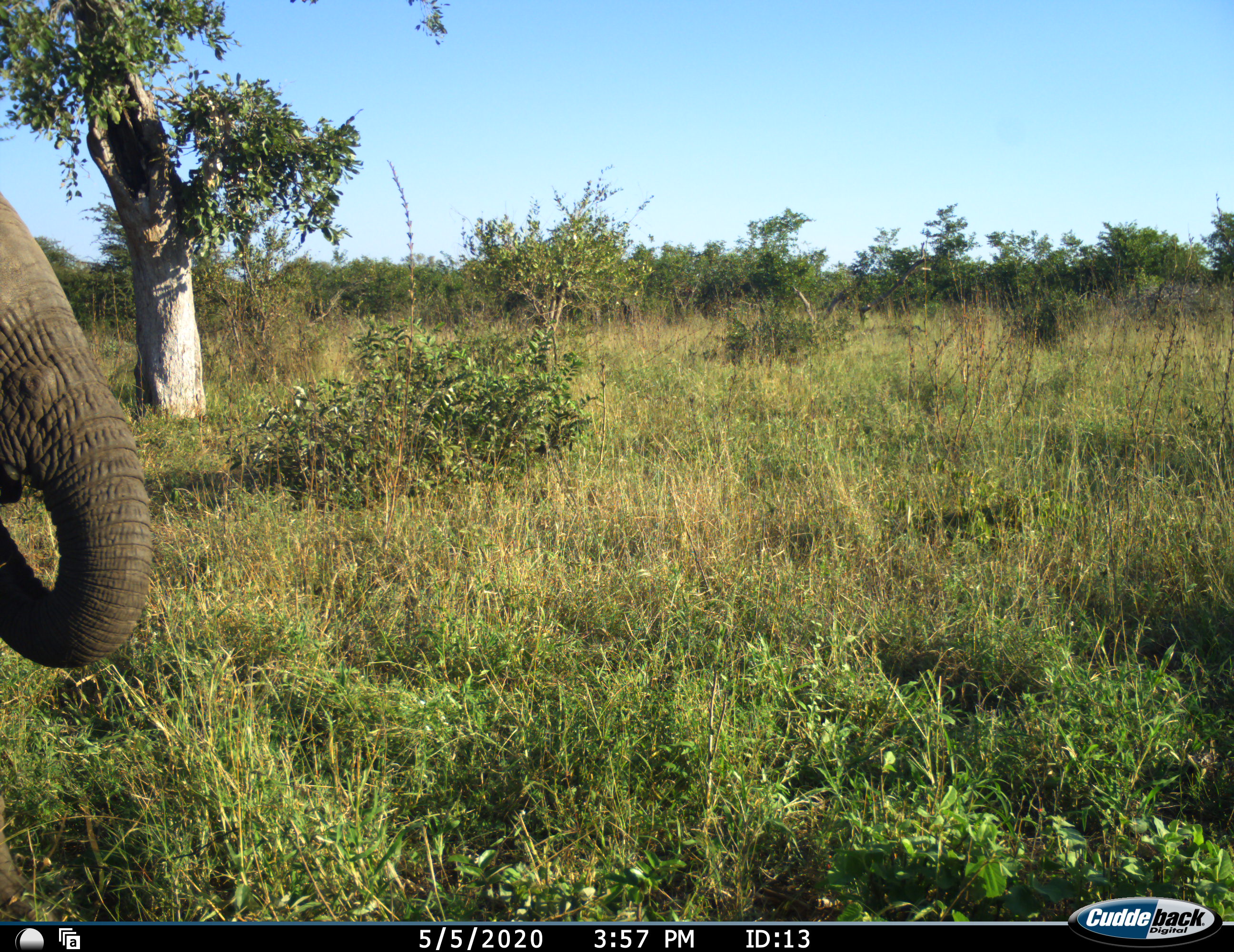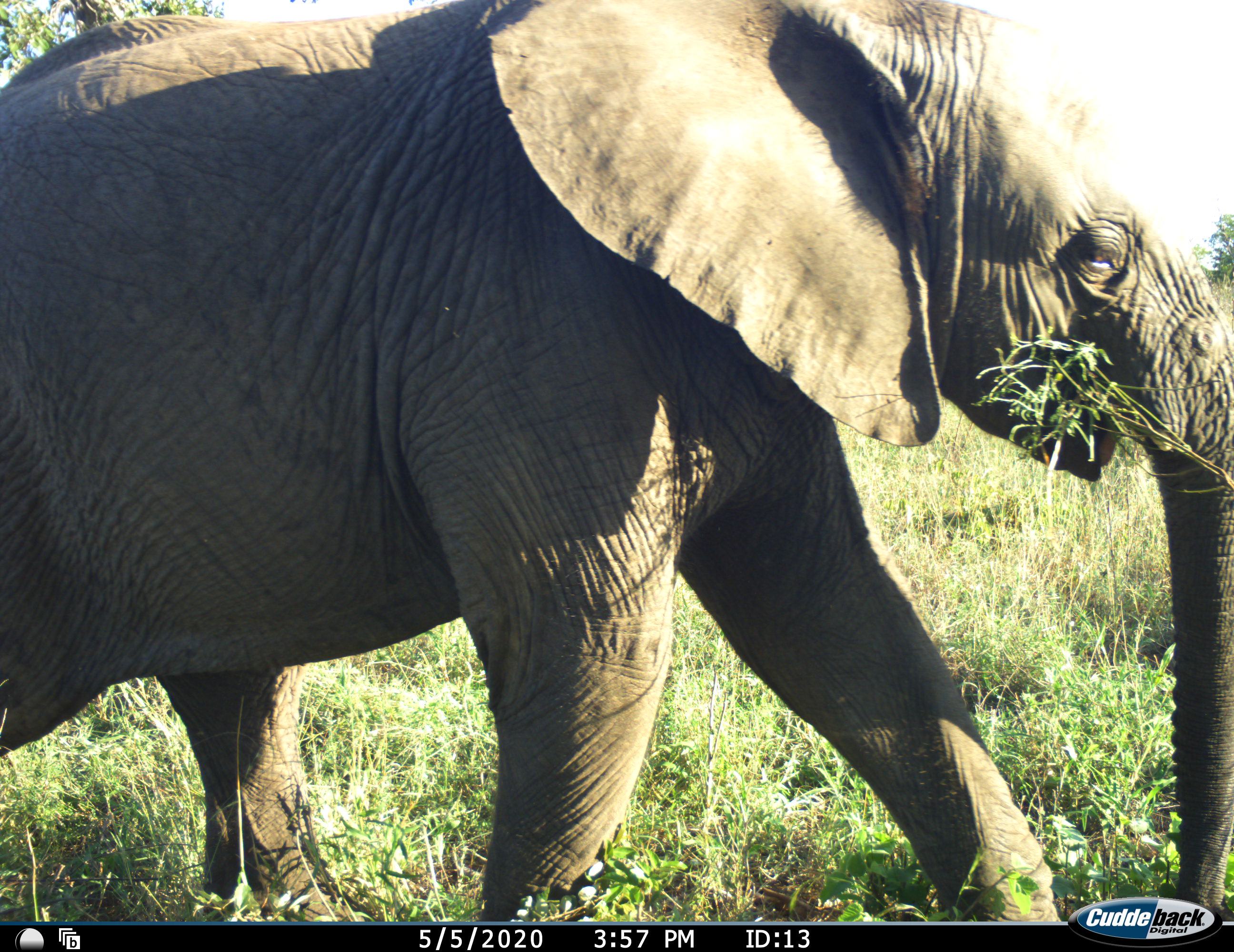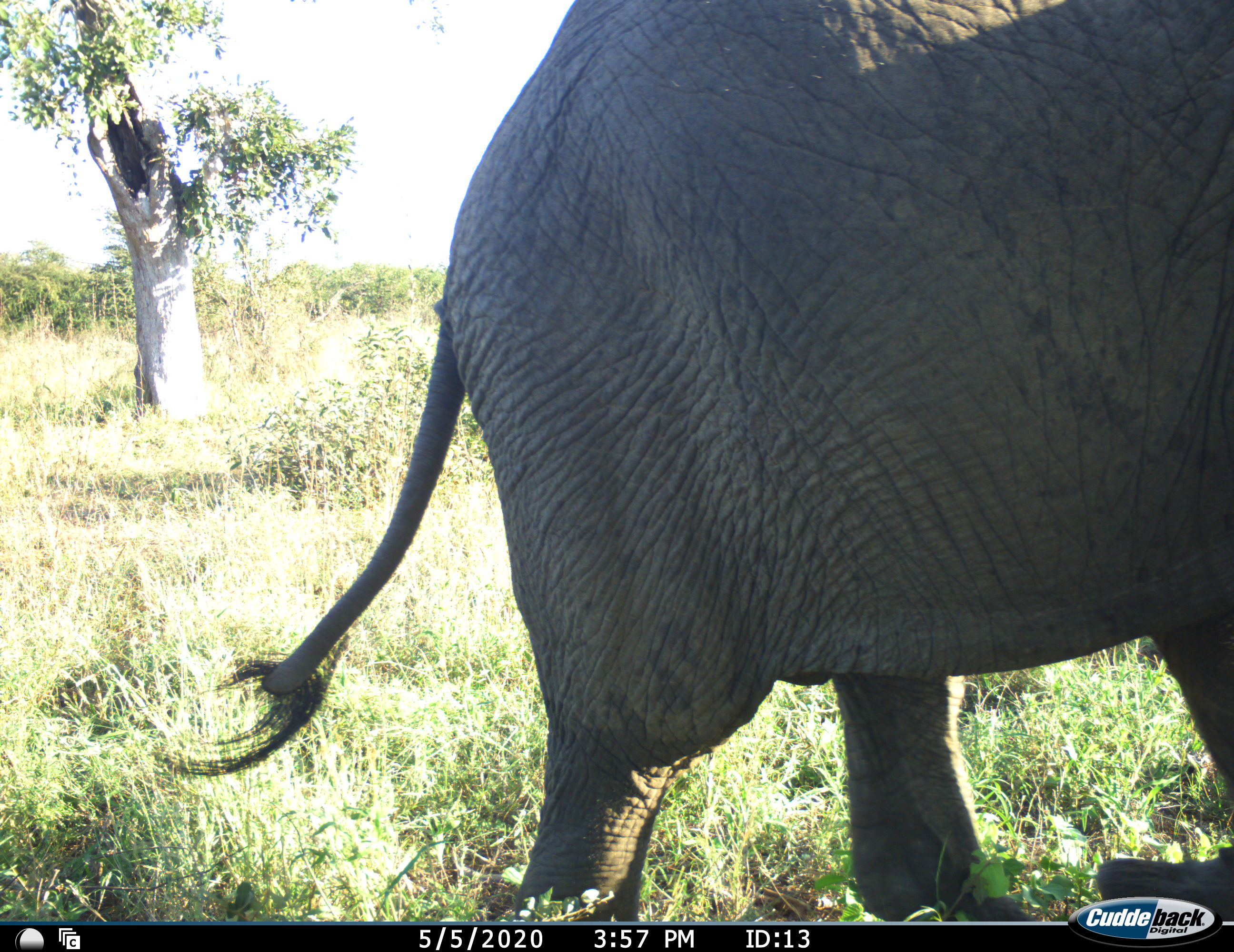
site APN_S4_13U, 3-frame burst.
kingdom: Animalia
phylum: Chordata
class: Mammalia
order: Proboscidea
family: Elephantidae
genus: Loxodonta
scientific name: Loxodonta africana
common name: african bush elephant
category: elephant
Elephant (african bush elephant) (Loxodonta africana), count 1. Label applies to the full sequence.